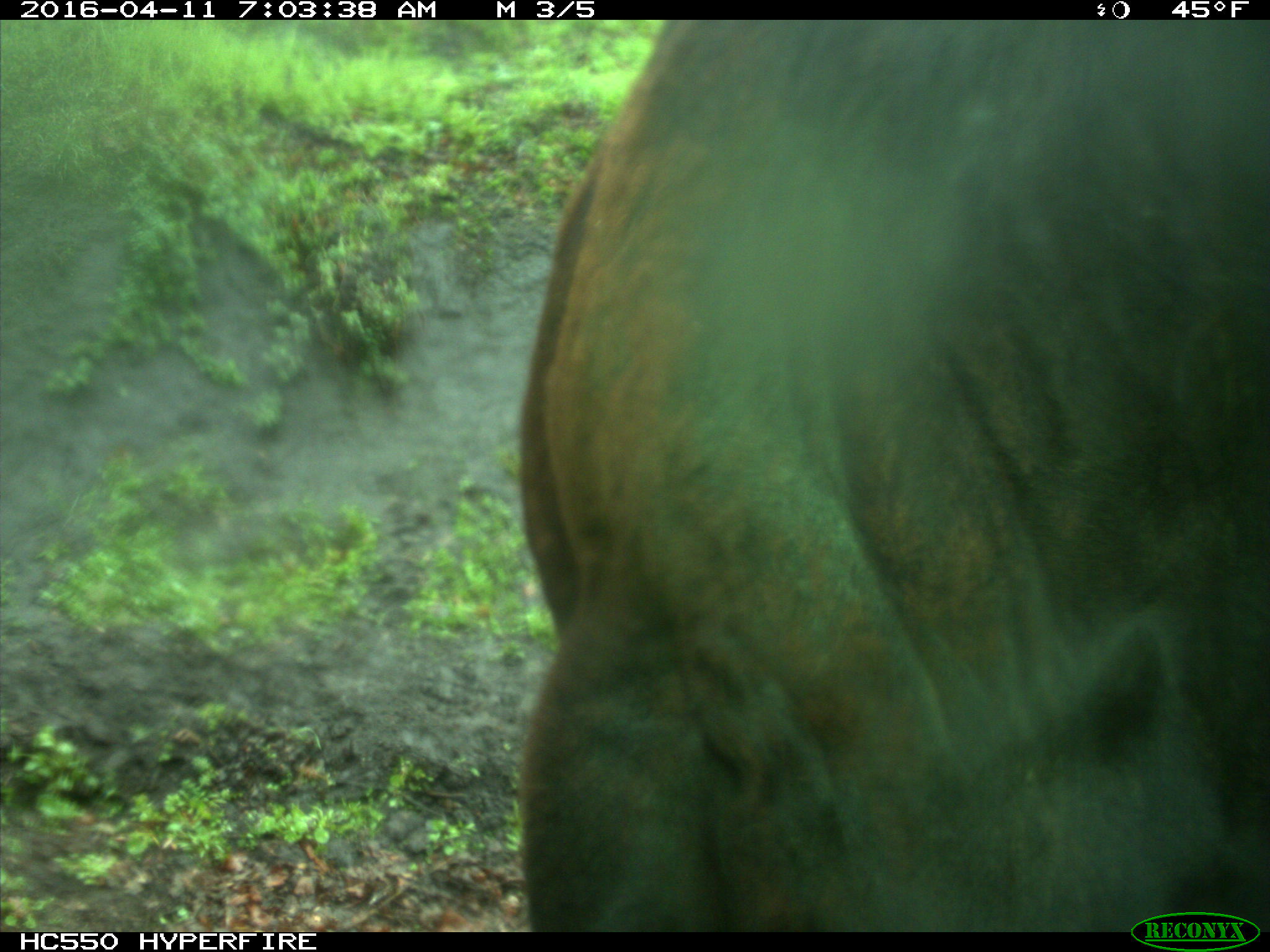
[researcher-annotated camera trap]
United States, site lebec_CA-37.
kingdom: Animalia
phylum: Chordata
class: Mammalia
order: Artiodactyla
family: Bovidae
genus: Bos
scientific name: Bos taurus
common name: domestic cow